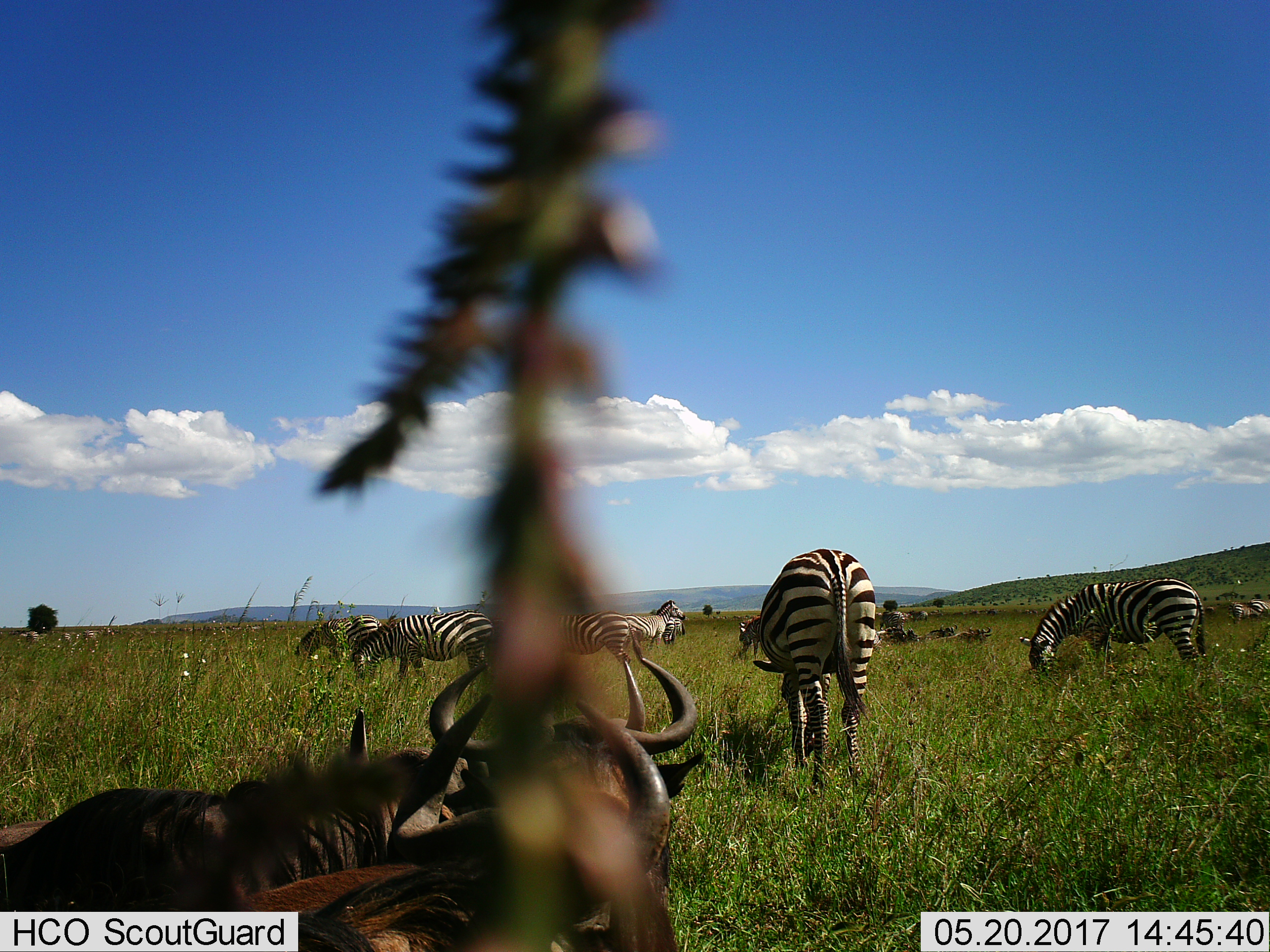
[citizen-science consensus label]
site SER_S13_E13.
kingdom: Animalia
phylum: Chordata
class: Mammalia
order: Artiodactyla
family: Bovidae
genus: Connochaetes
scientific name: Connochaetes taurinus taurinus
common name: blue wildebeest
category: wildebeestblue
Wildebeestblue (blue wildebeest) (Connochaetes taurinus taurinus), count 6. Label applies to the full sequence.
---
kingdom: Animalia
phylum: Chordata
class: Mammalia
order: Perissodactyla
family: Equidae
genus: Equus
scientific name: Equus quagga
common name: plains zebra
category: zebraplains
Zebraplains (plains zebra) (Equus quagga), count 11-50. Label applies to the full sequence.